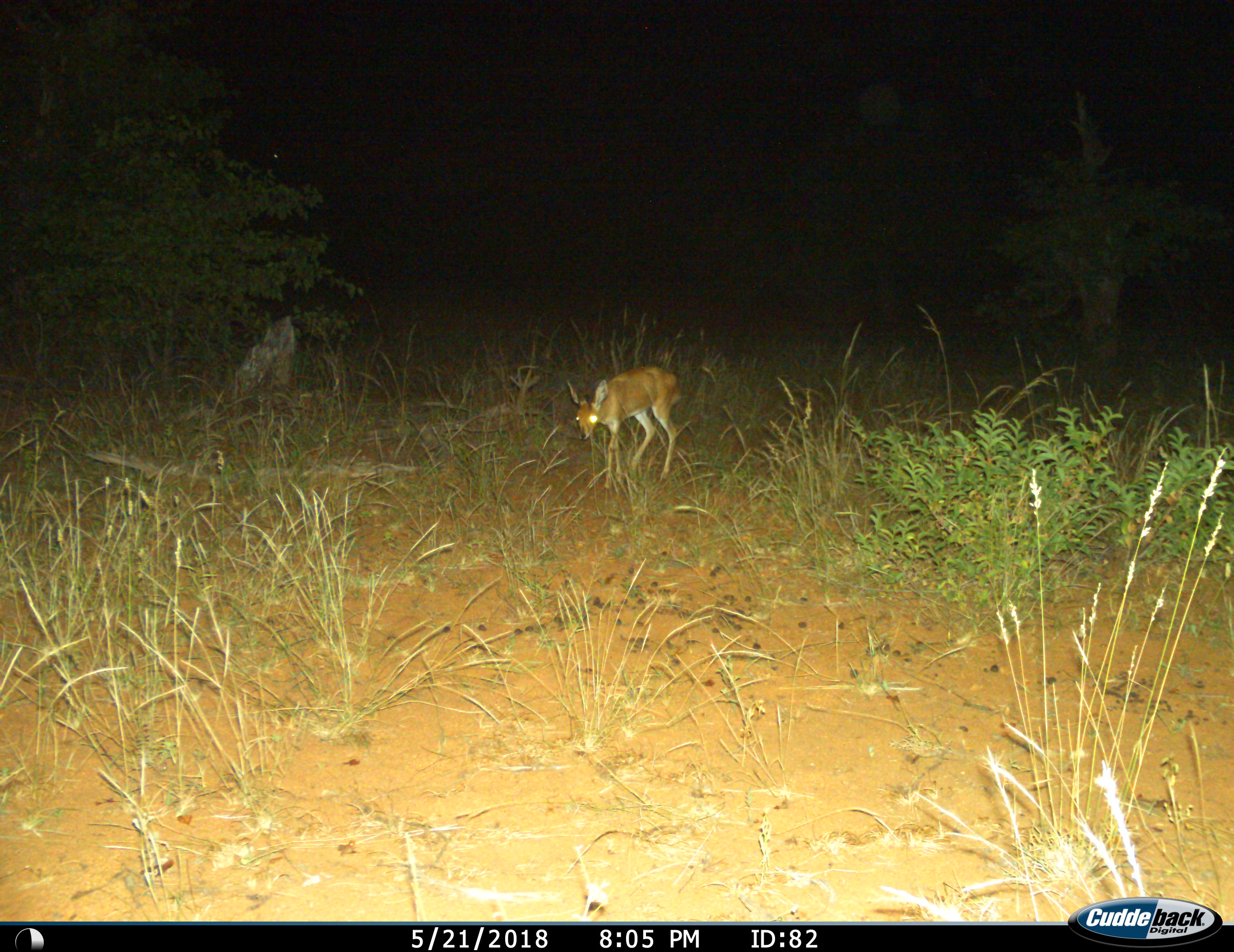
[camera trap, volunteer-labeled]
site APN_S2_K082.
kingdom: Animalia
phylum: Chordata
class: Mammalia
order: Artiodactyla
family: Bovidae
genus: Raphicerus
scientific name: Raphicerus campestris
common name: steenbok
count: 1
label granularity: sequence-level